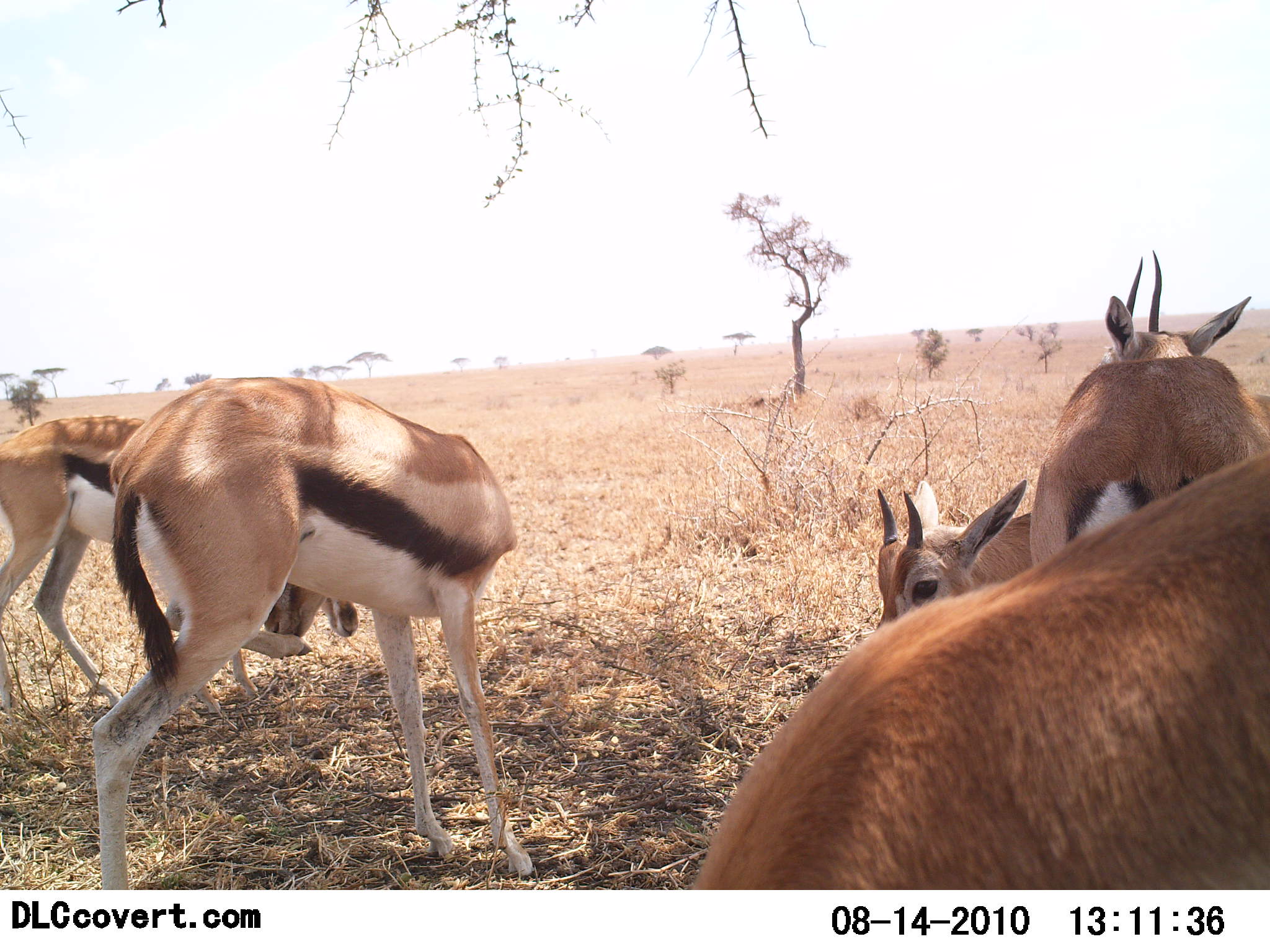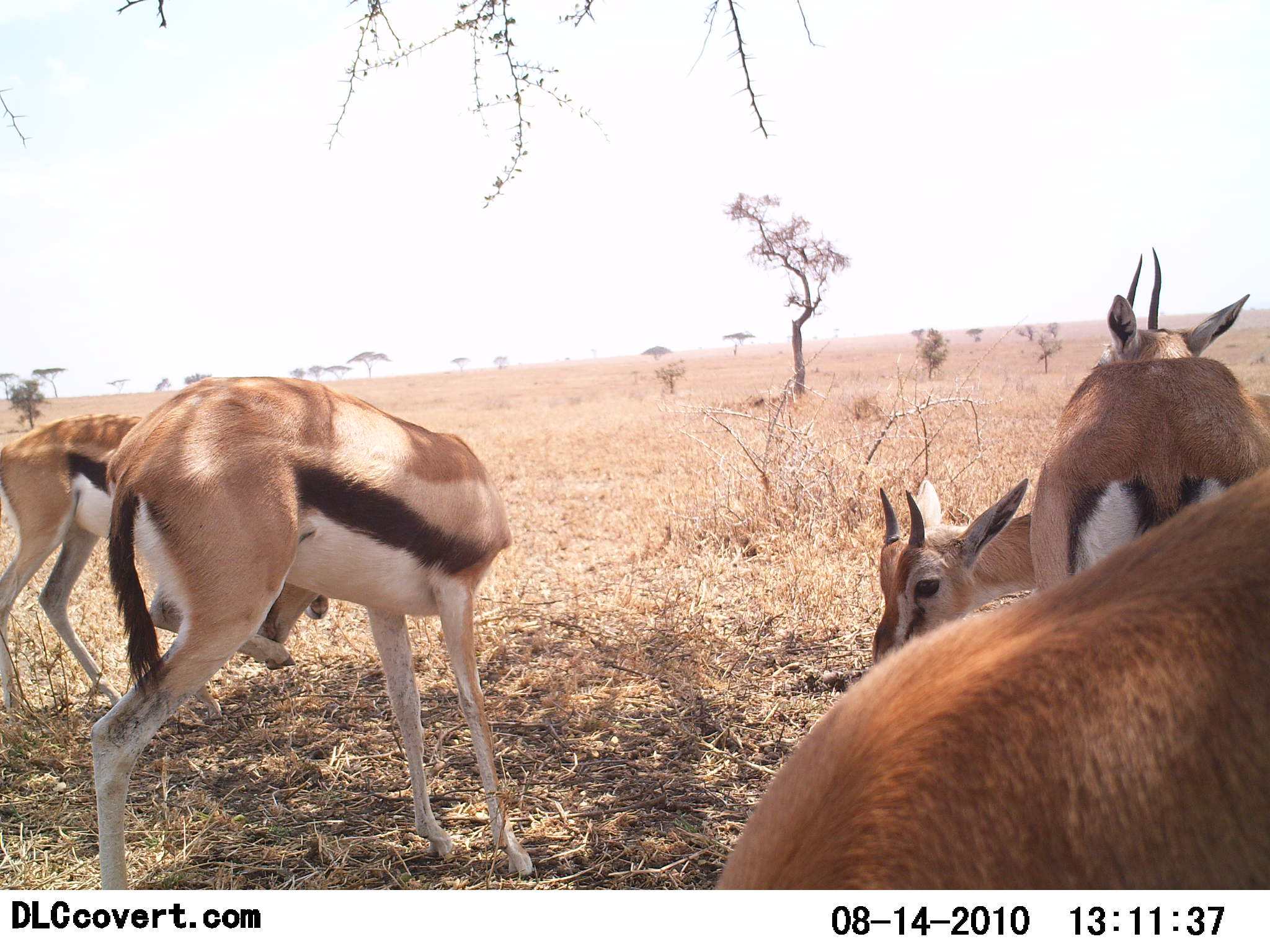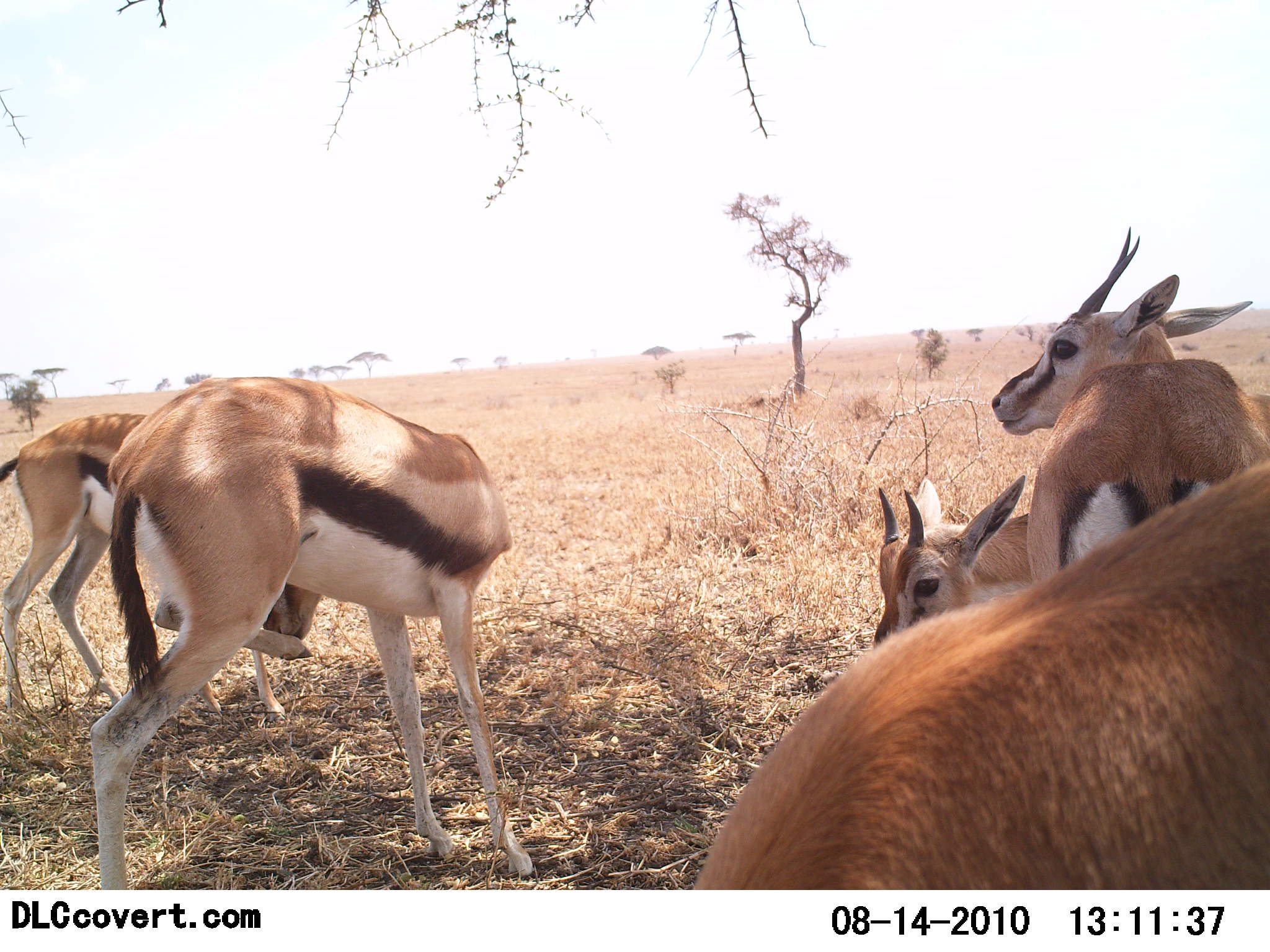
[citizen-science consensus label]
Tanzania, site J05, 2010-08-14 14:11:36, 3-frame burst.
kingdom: Animalia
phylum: Chordata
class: Mammalia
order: Artiodactyla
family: Bovidae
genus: Eudorcas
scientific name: Eudorcas thomsonii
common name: thomson's gazelle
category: gazellethomsons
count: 5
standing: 88%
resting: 38%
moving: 6%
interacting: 38%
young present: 12%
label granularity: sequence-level